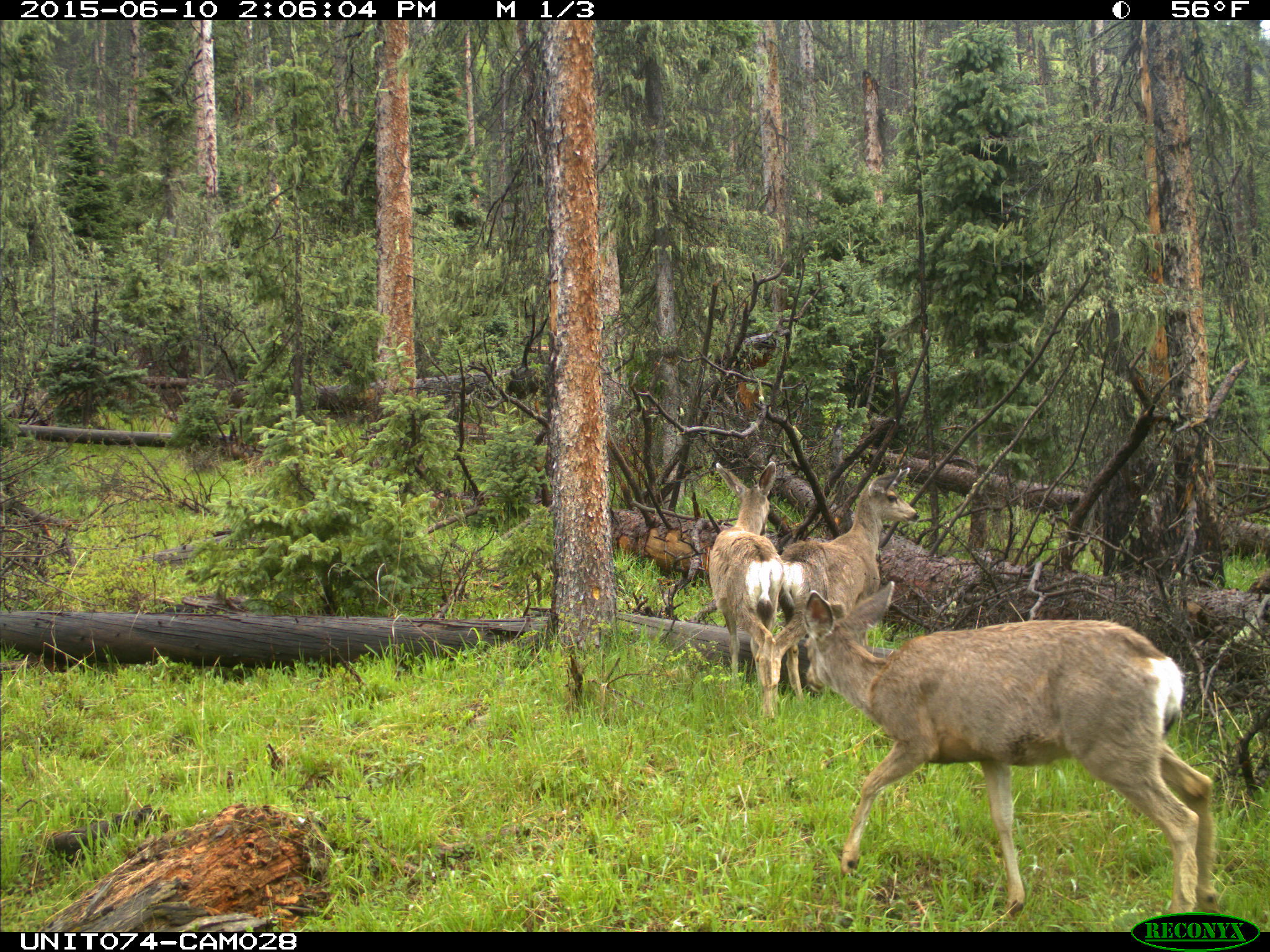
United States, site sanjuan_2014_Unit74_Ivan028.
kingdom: Animalia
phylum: Chordata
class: Mammalia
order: Artiodactyla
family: Cervidae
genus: Odocoileus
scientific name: Odocoileus hemionus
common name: mule deer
Odocoileus hemionus (mule deer).